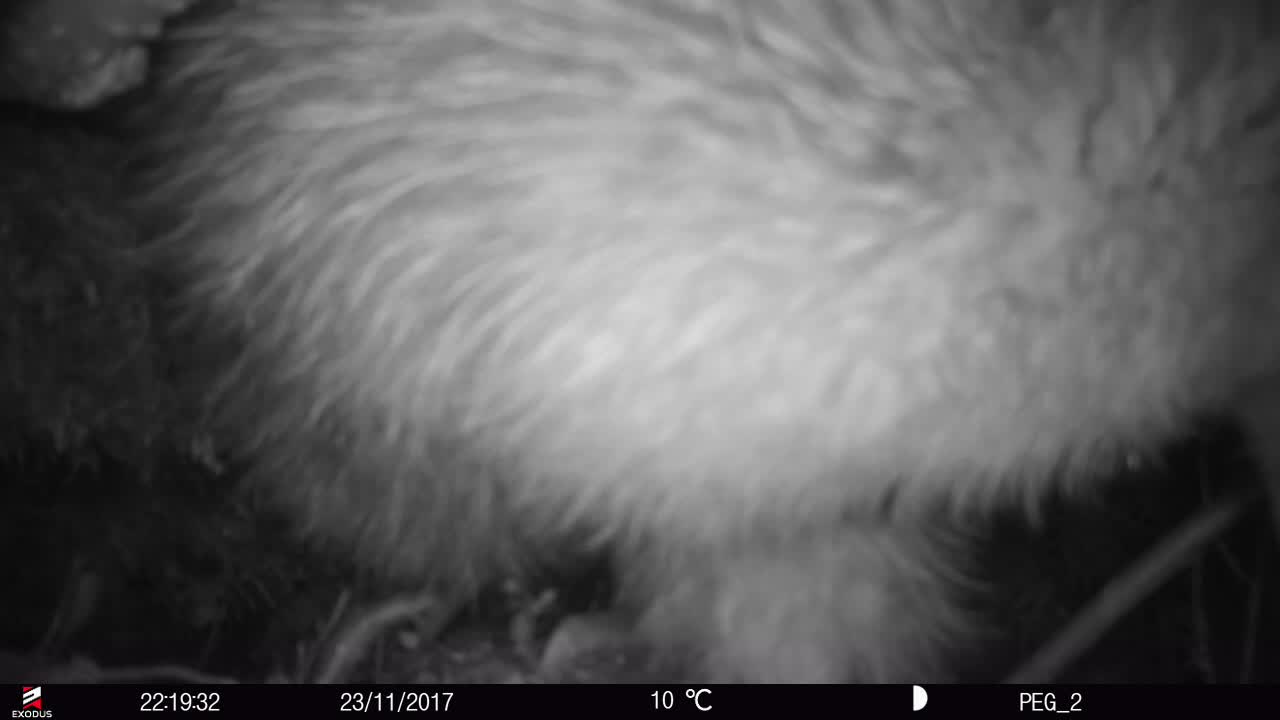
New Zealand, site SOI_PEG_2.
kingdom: Animalia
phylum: Chordata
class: Aves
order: Apterygiformes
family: Apterygidae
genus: Apteryx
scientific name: Apteryx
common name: kiwi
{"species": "kiwi (Apteryx)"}